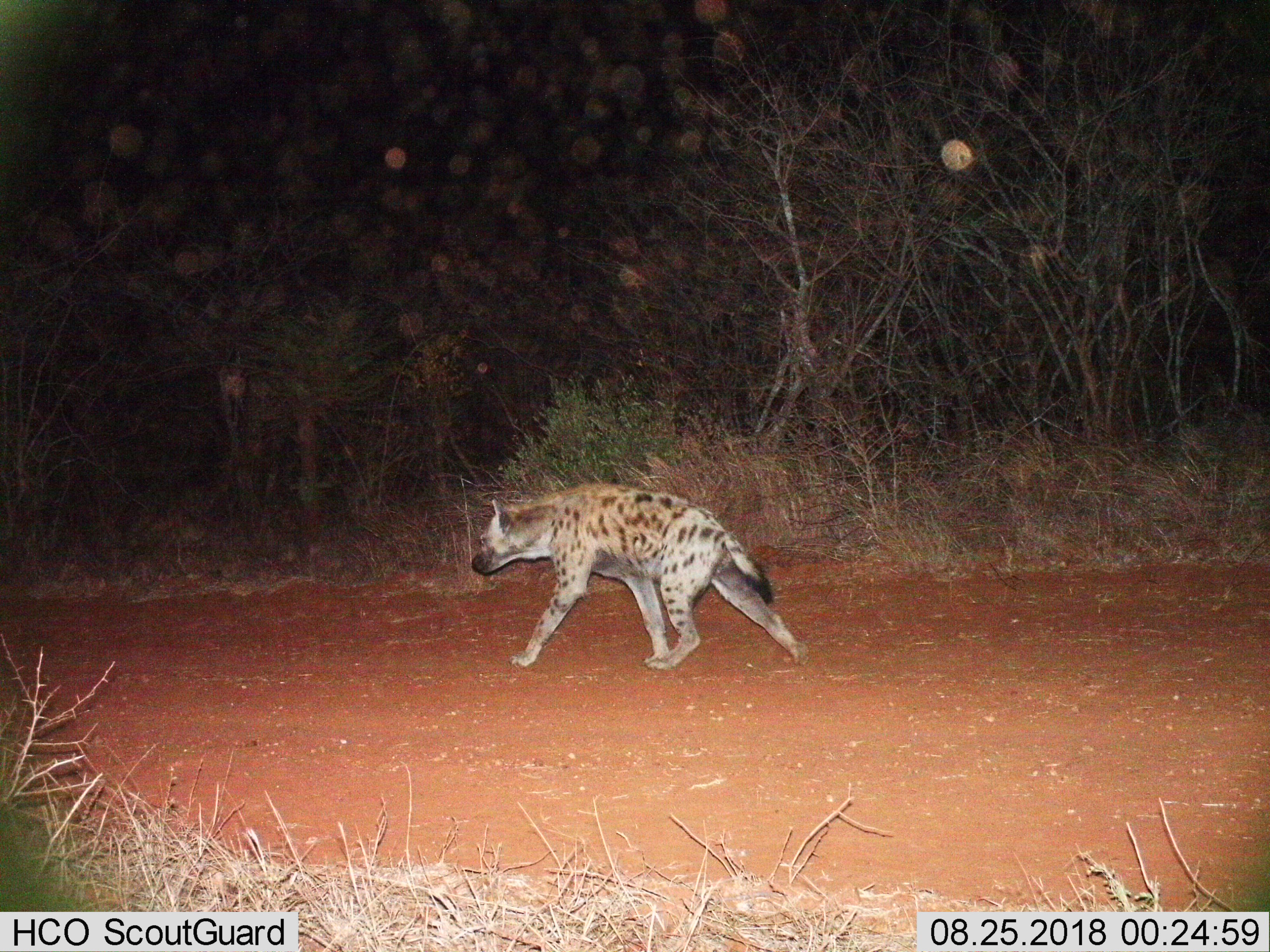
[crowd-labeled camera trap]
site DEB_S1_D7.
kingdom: Animalia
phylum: Chordata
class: Mammalia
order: Carnivora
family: Hyaenidae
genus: Crocuta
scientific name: Crocuta crocuta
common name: spotted hyena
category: hyenaspotted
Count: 1.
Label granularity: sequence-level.